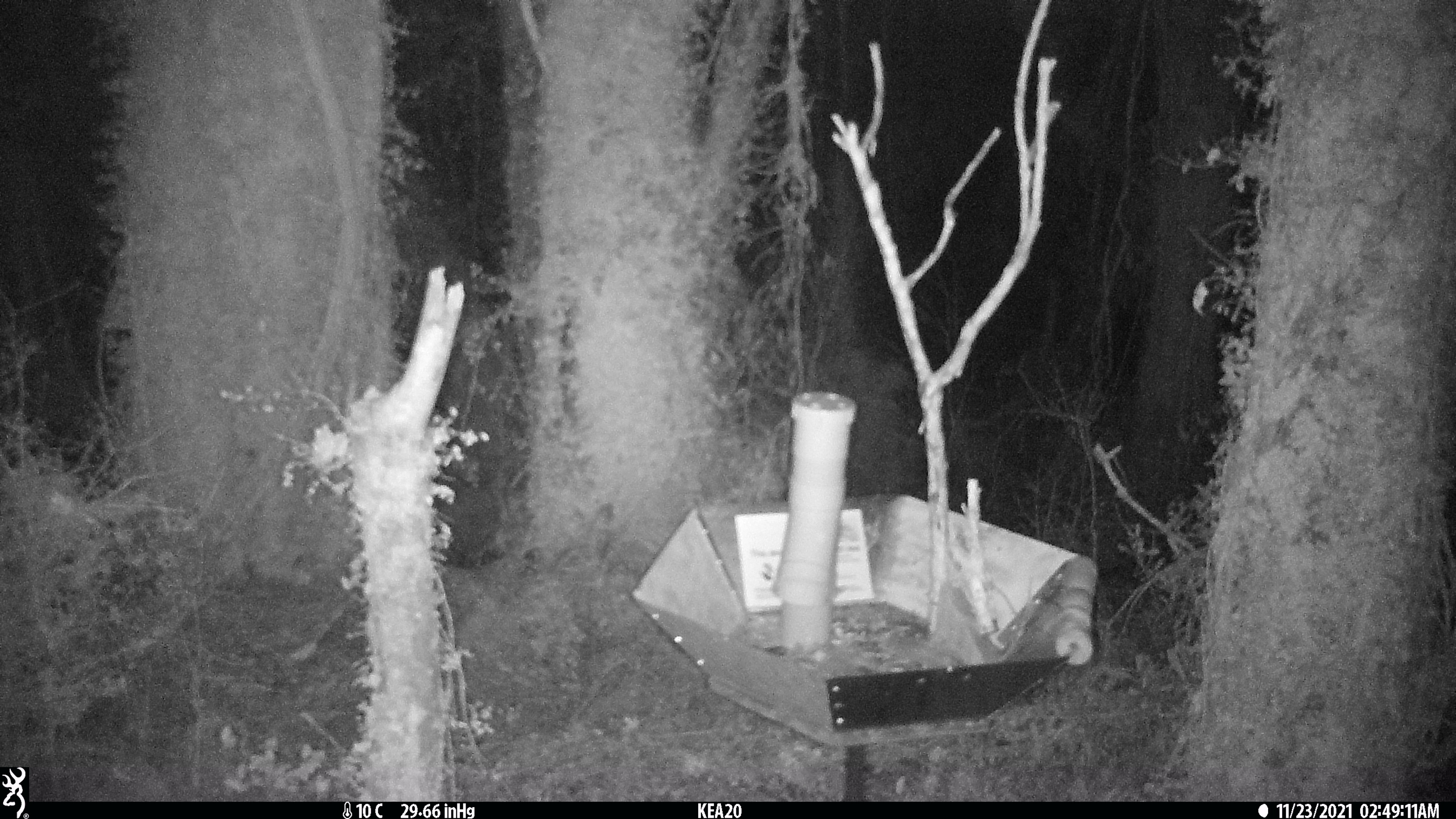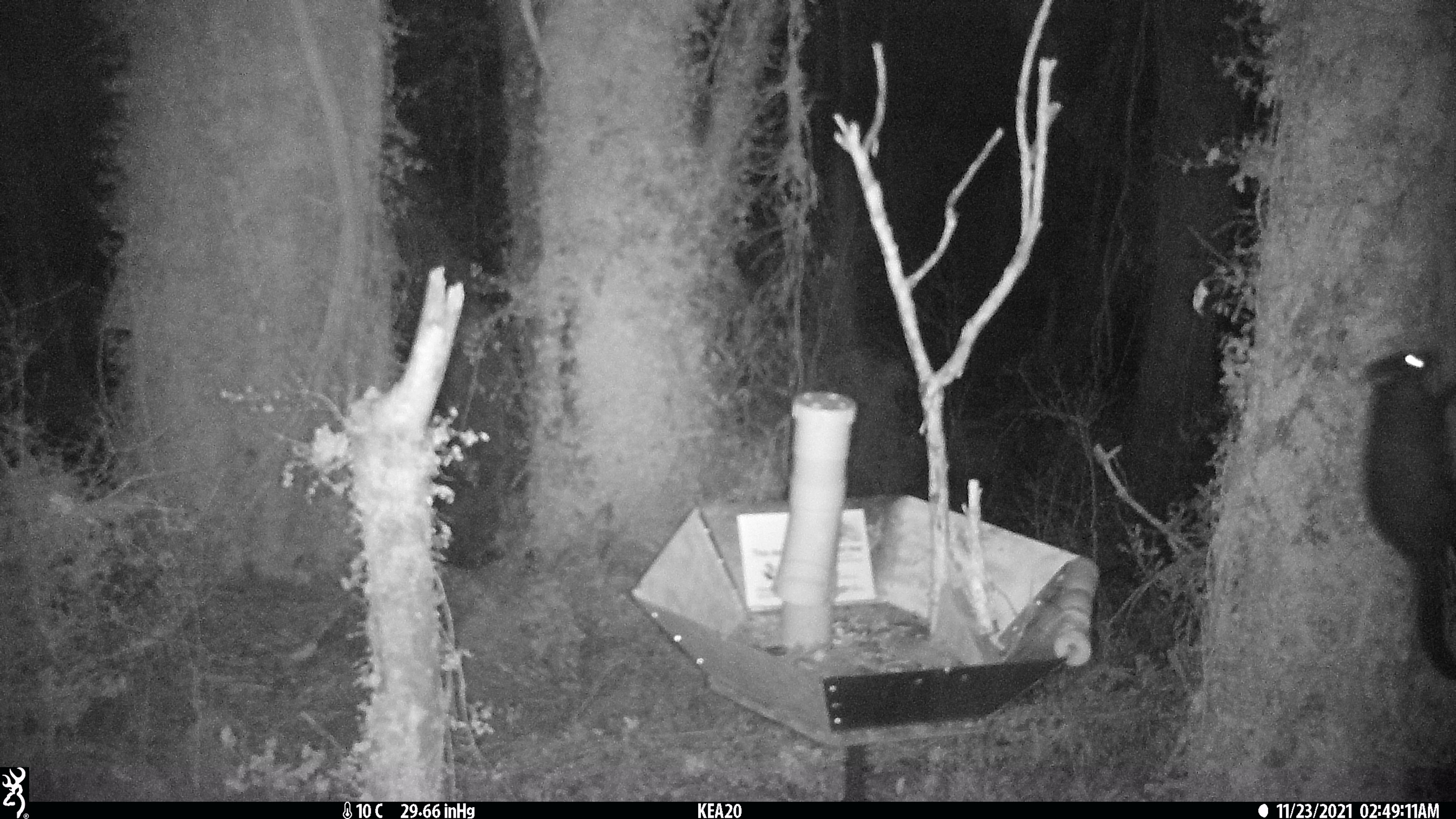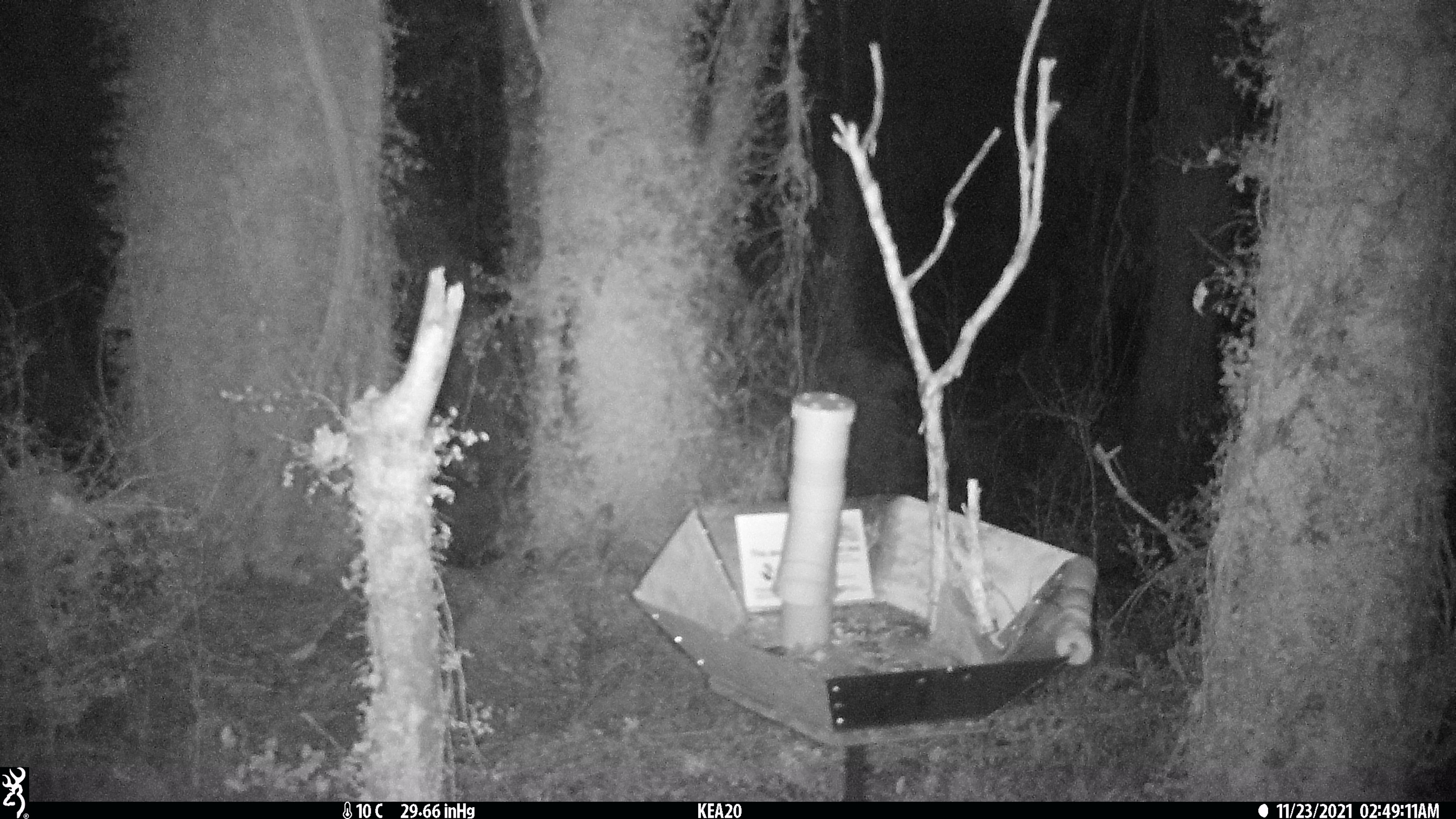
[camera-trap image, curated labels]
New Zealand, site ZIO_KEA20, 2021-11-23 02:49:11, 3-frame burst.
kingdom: Animalia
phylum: Chordata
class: Mammalia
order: Diprotodontia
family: Phalangeridae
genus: Trichosurus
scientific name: Trichosurus vulpecula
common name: common brushtail possum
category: possum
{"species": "possum (common brushtail possum) (Trichosurus vulpecula)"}